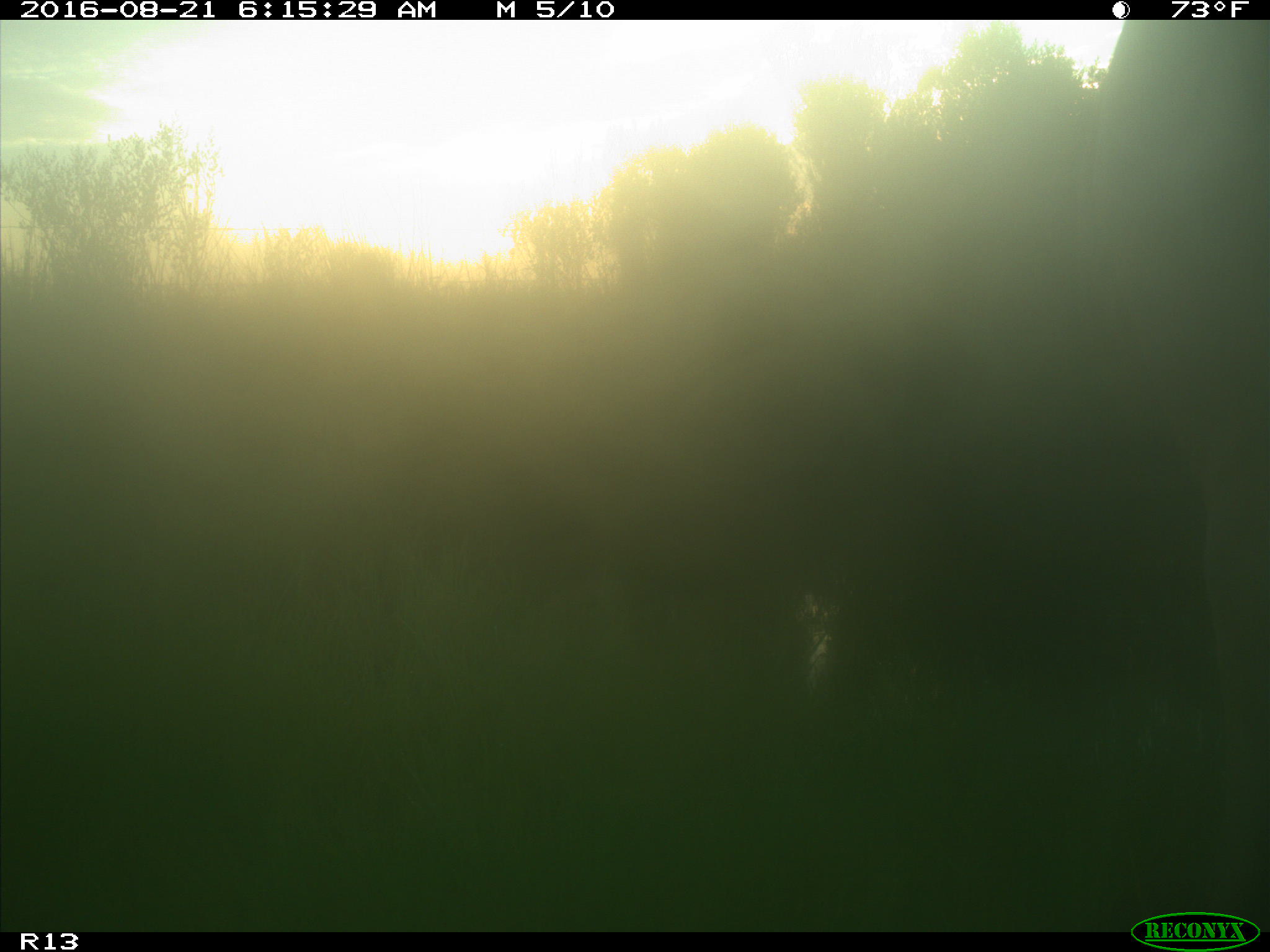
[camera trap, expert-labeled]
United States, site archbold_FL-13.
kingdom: Animalia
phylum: Chordata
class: Mammalia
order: Artiodactyla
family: Bovidae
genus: Bos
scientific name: Bos taurus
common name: domestic cow